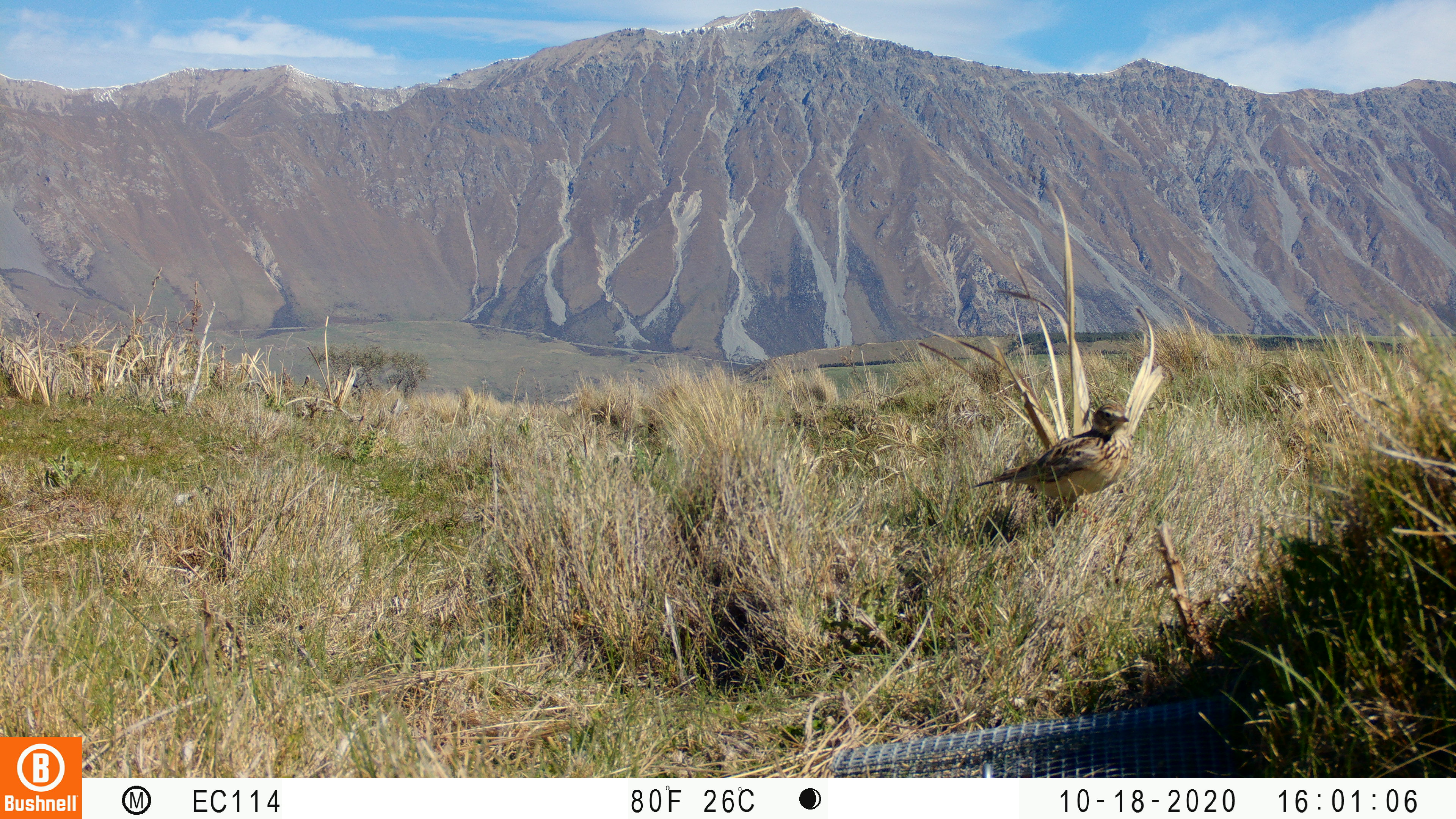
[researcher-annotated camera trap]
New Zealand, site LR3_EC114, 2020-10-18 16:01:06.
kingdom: Animalia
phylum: Chordata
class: Aves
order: Passeriformes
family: Motacillidae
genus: Anthus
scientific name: Anthus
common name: pipit